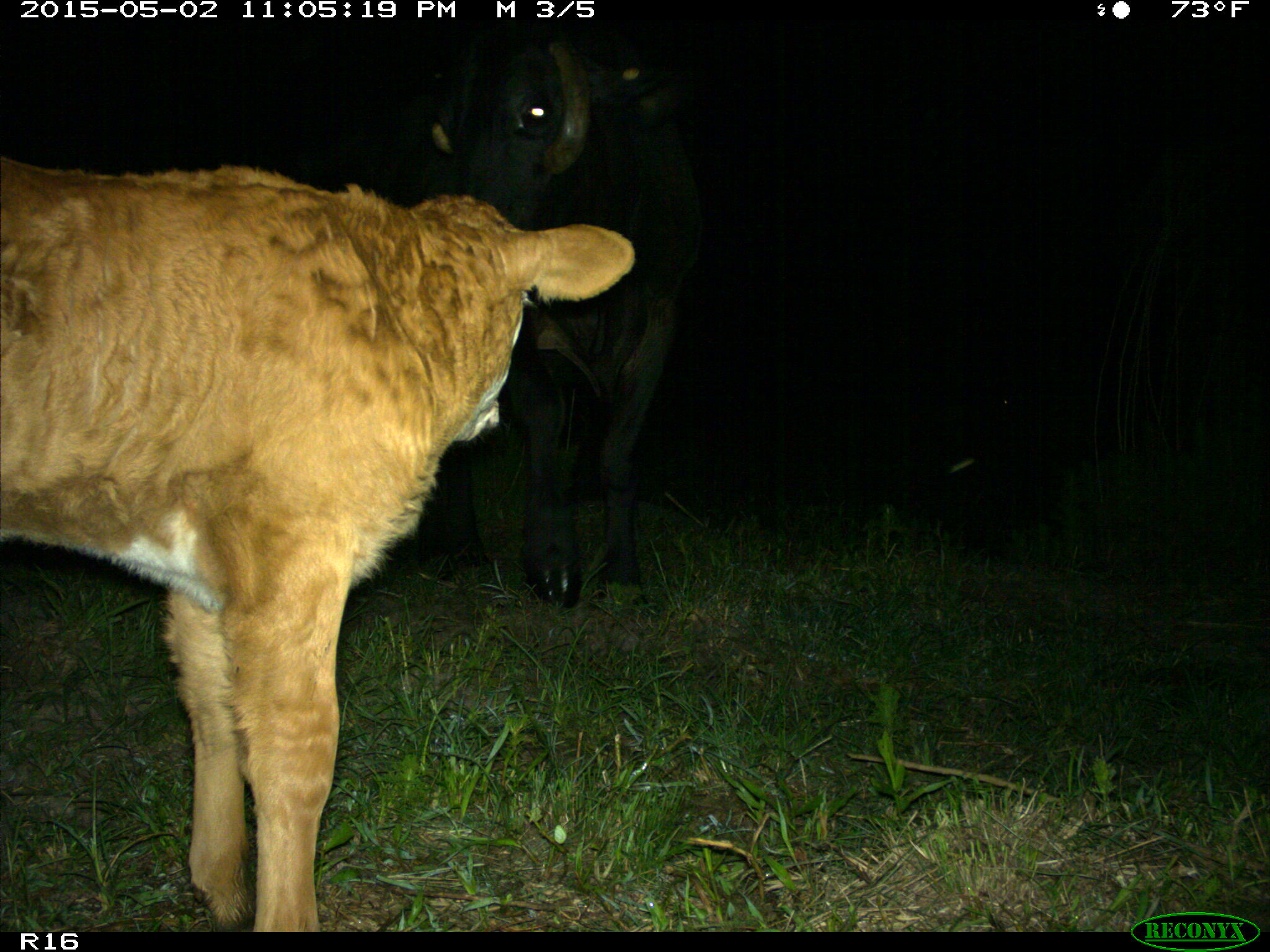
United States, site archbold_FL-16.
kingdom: Animalia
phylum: Chordata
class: Mammalia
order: Artiodactyla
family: Bovidae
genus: Bos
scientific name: Bos taurus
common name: domestic cow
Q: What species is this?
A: Bos taurus (domestic cow).